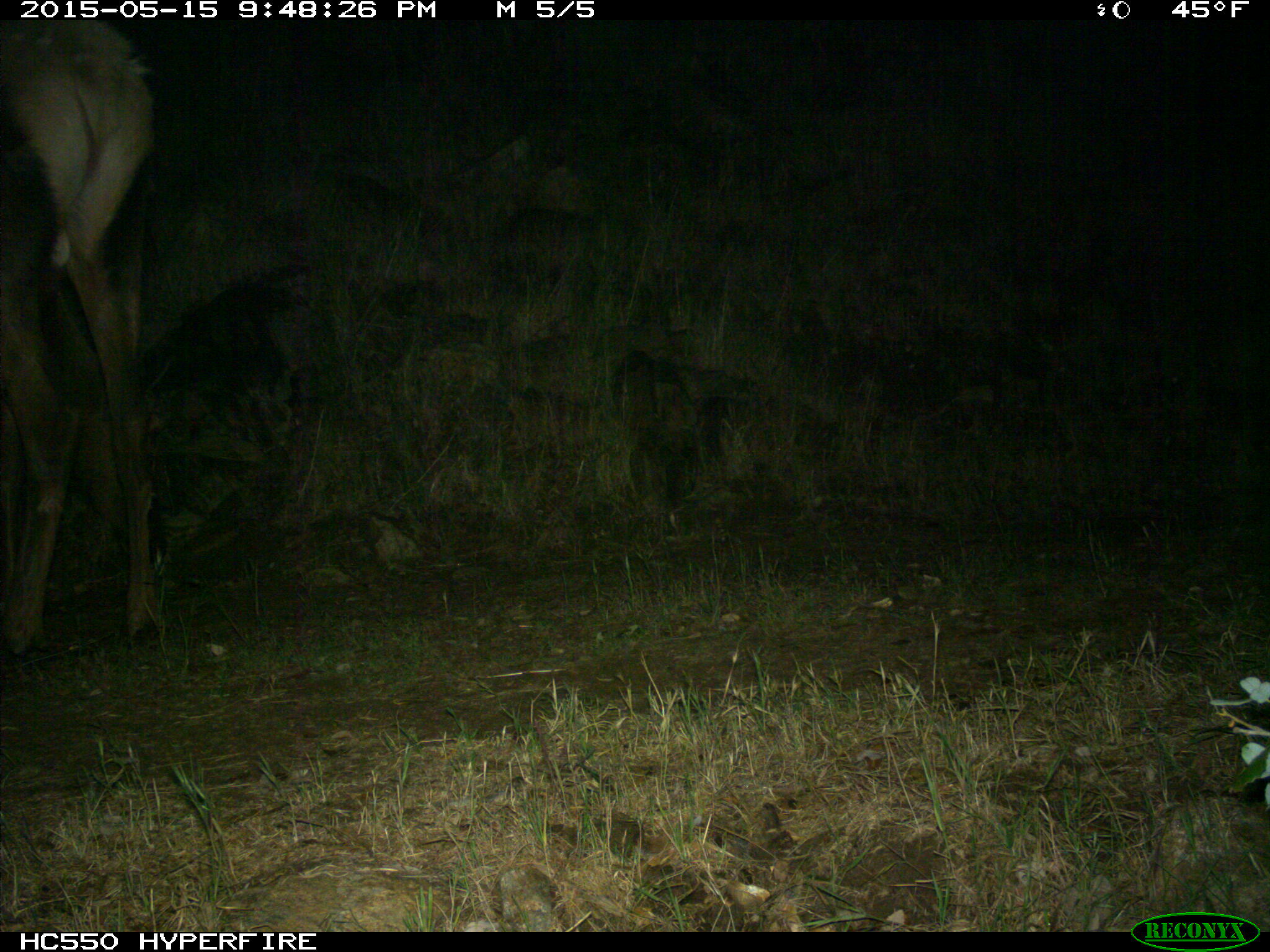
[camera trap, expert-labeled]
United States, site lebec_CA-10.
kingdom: Animalia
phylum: Chordata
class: Mammalia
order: Artiodactyla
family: Cervidae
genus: Cervus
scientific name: Cervus canadensis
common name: elk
Cervus canadensis (elk).